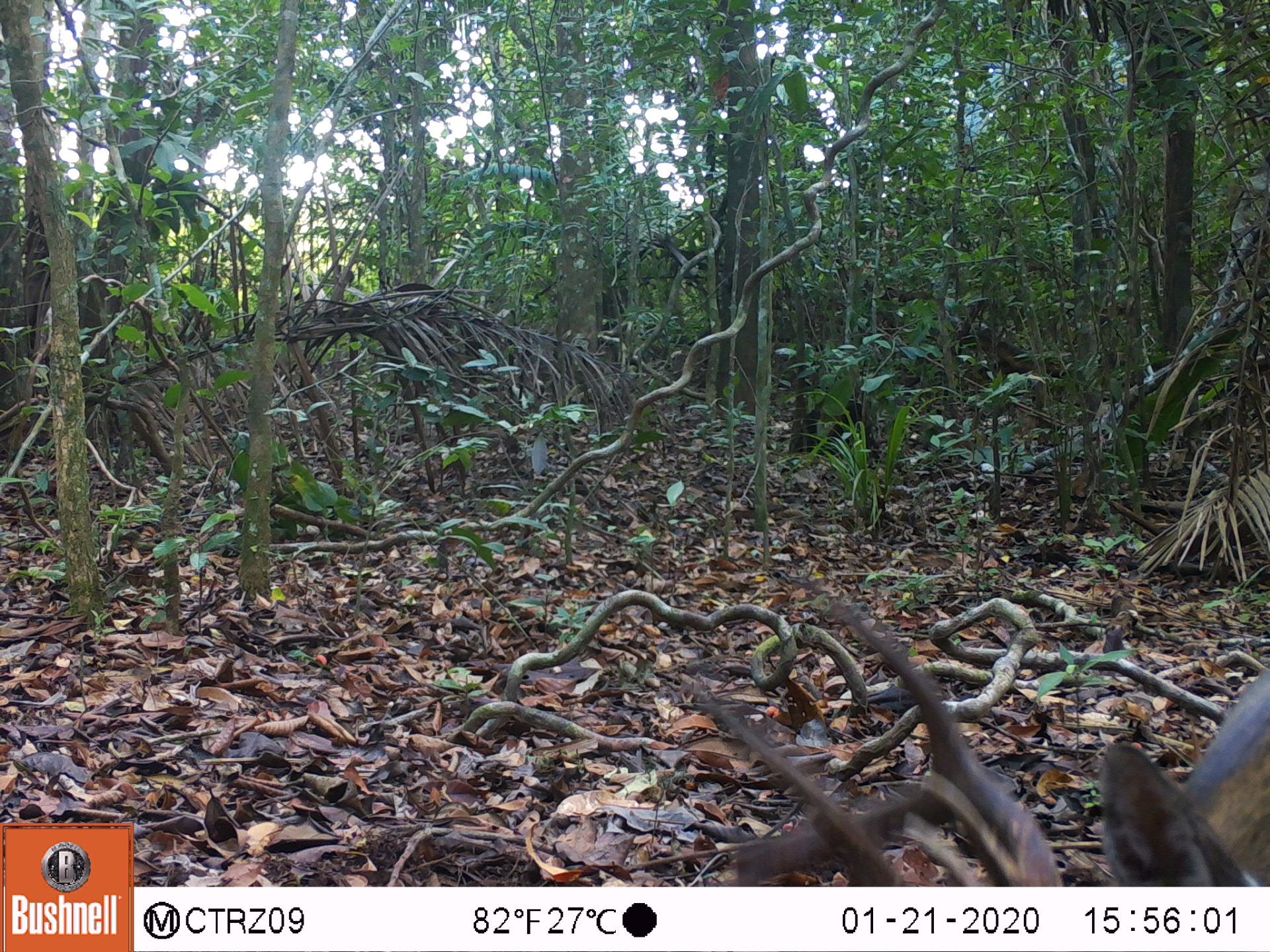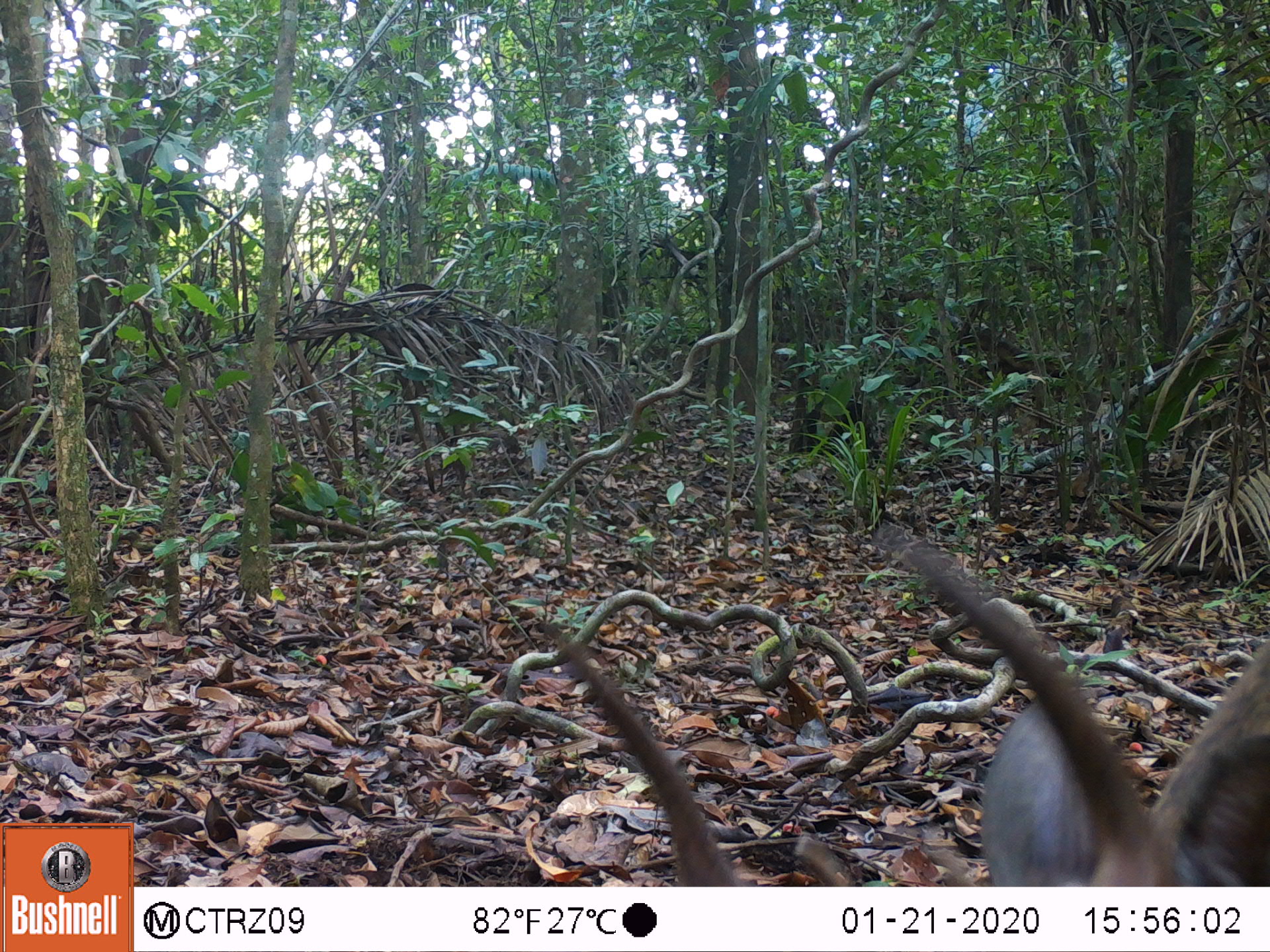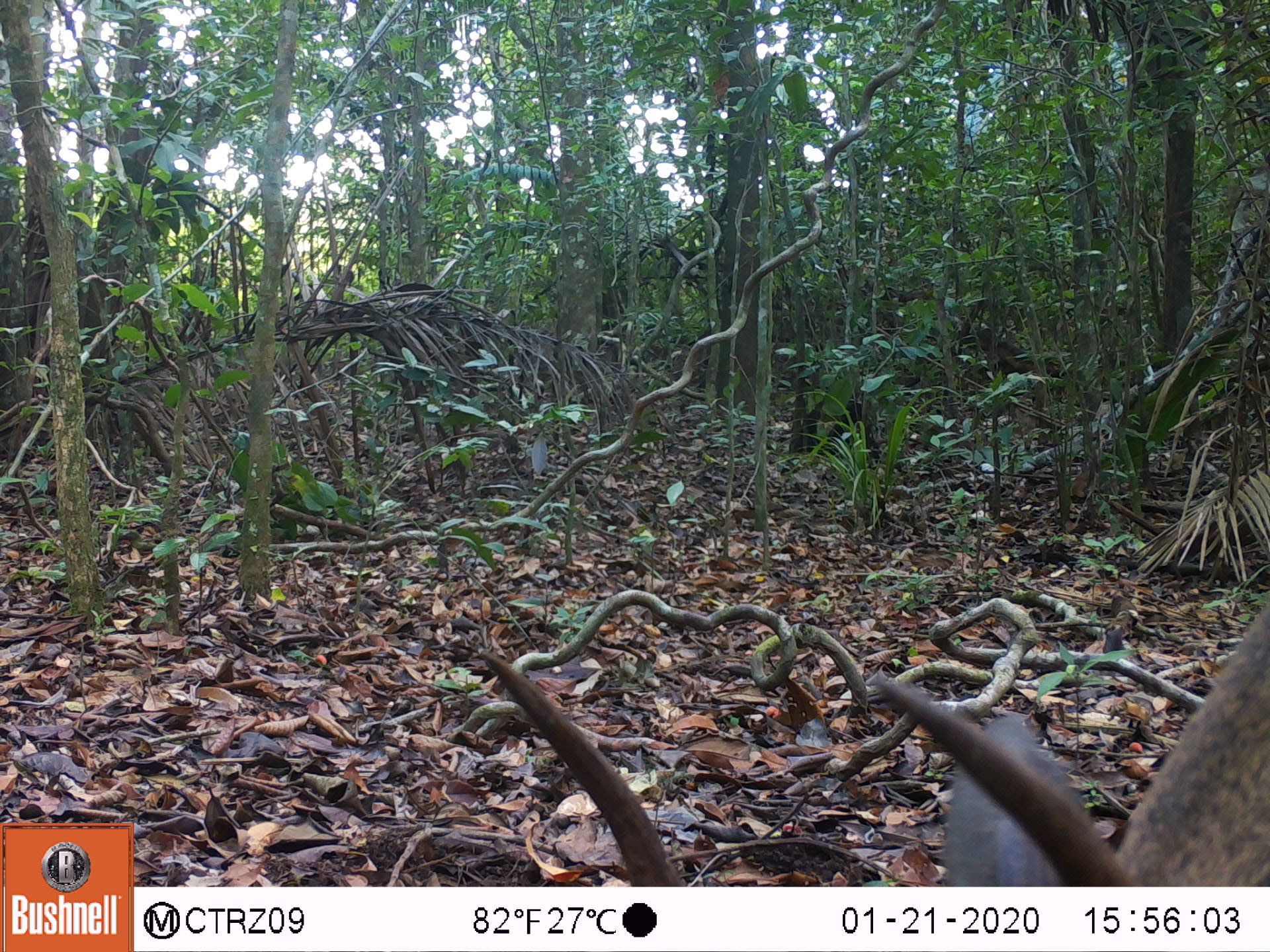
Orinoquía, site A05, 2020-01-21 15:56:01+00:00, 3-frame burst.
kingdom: Animalia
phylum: Chordata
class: Mammalia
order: Artiodactyla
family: Cervidae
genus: Odocoileus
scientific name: Odocoileus virginianus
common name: white-tailed deer